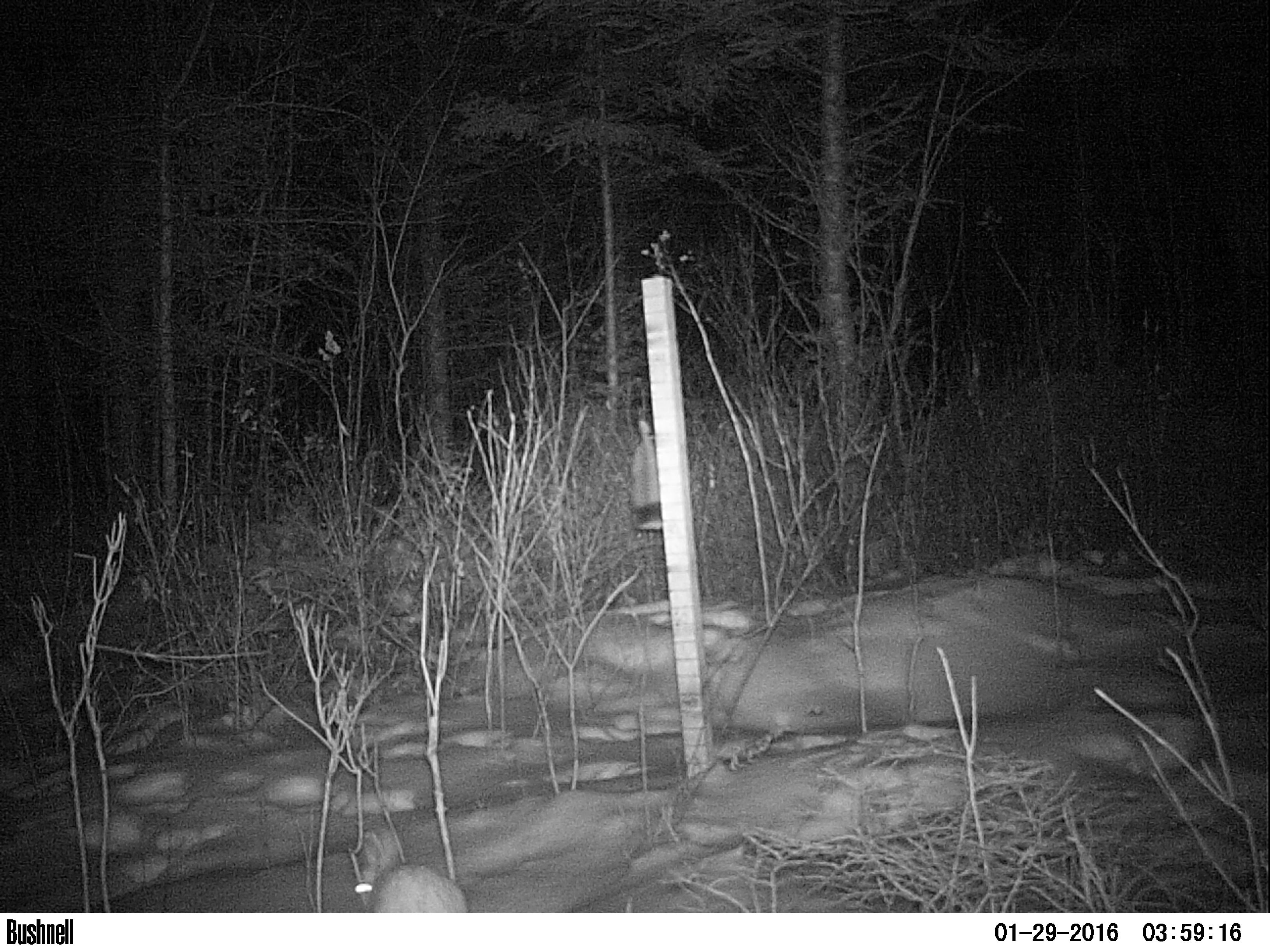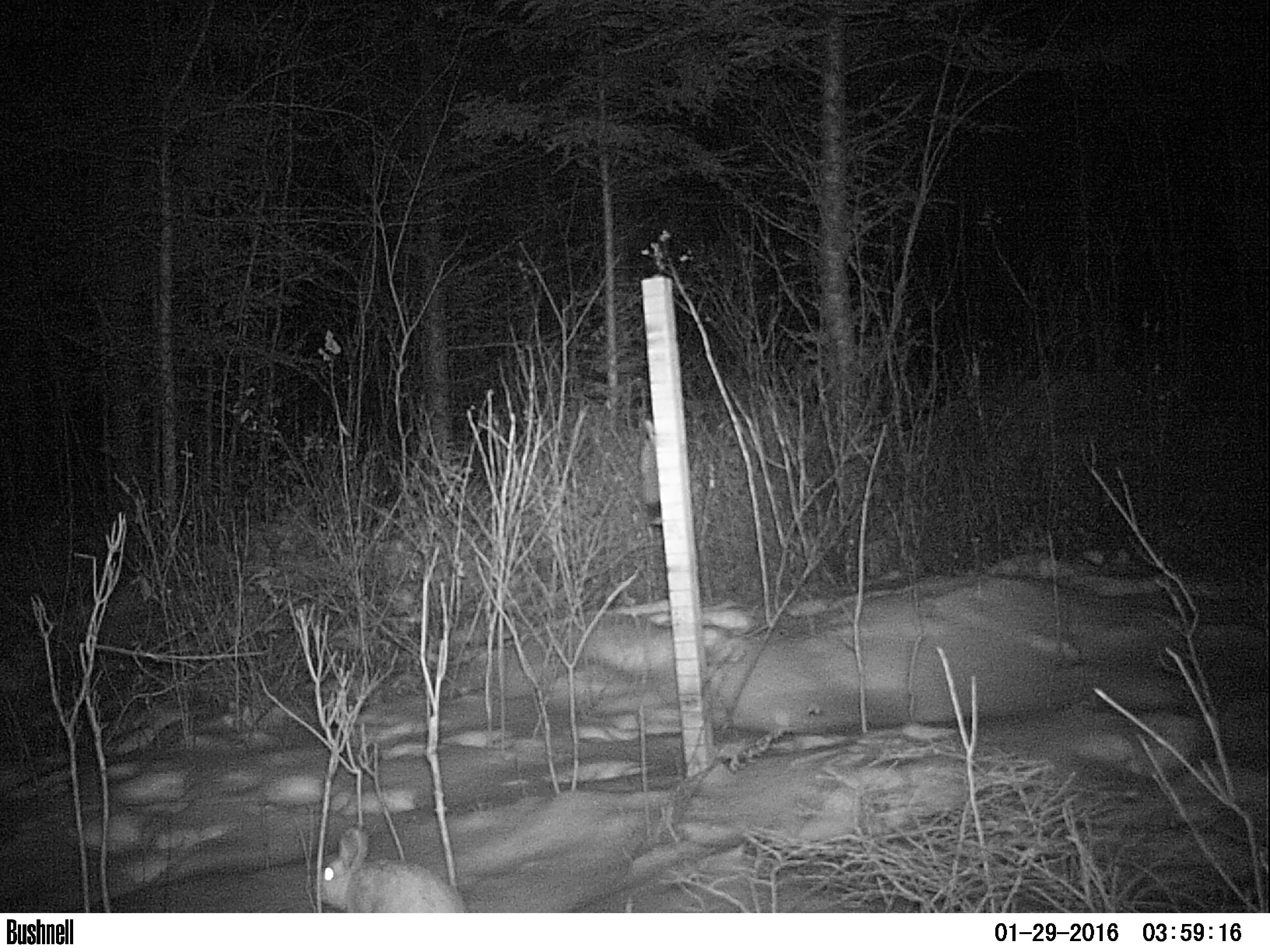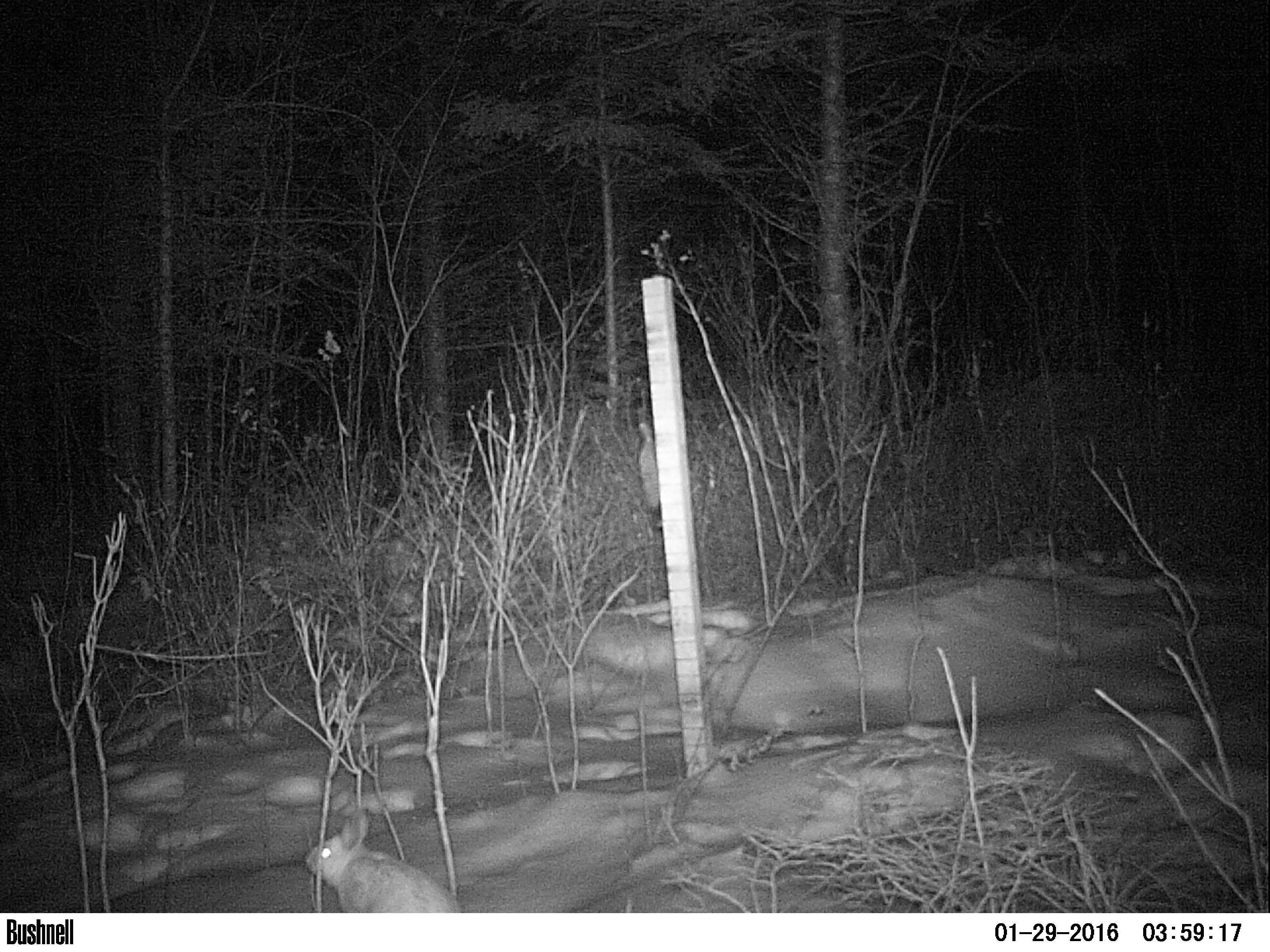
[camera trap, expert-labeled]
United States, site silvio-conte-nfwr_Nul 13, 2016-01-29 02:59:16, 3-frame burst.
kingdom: Animalia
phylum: Chordata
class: Mammalia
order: Lagomorpha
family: Leporidae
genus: Lepus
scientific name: Lepus americanus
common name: snowshoe hare